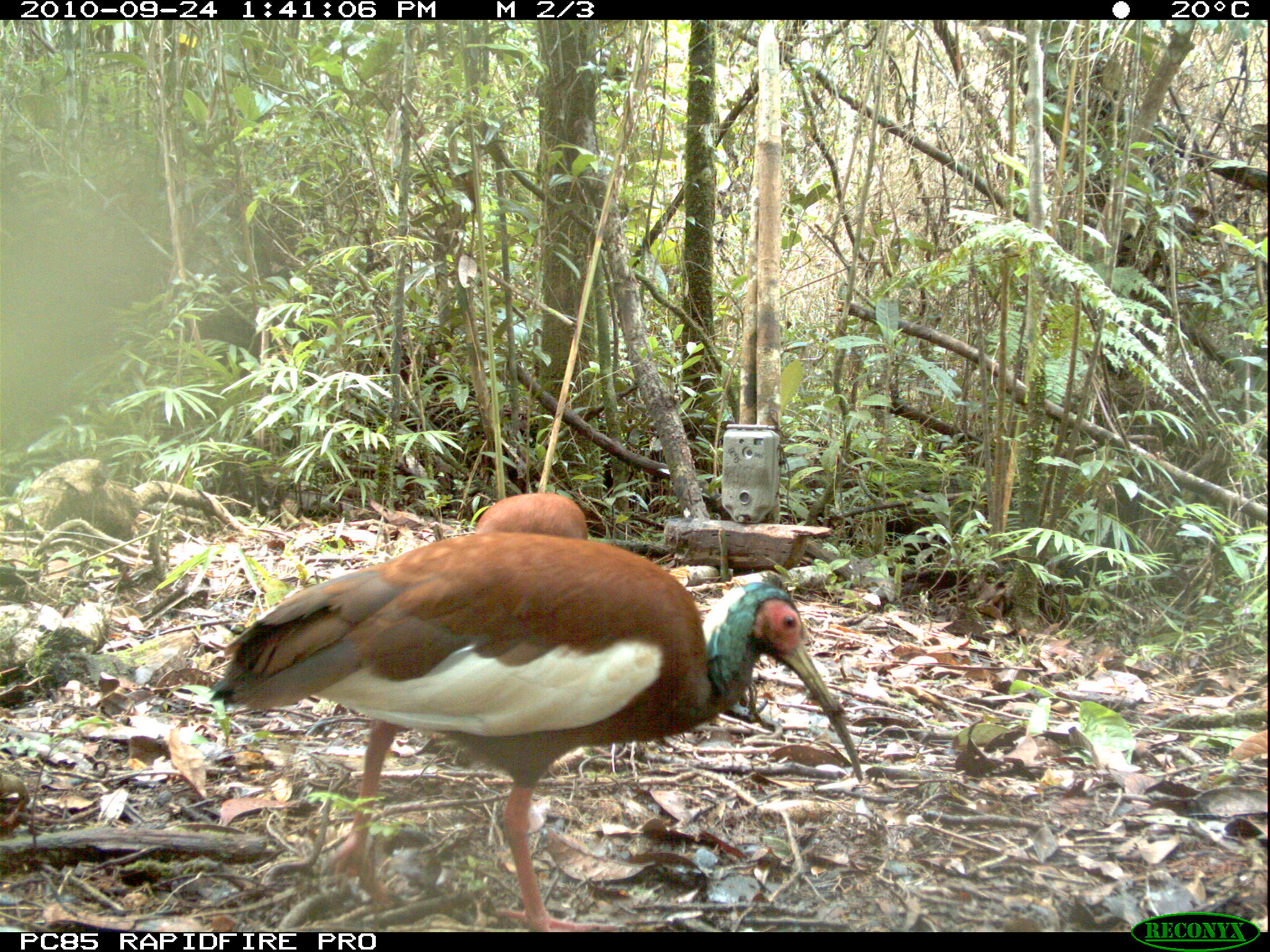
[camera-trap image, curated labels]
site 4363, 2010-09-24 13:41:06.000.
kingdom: Animalia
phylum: Chordata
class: Aves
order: Pelecaniformes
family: Threskiornithidae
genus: Lophotibis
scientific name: Lophotibis cristata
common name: madagascar ibis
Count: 1.